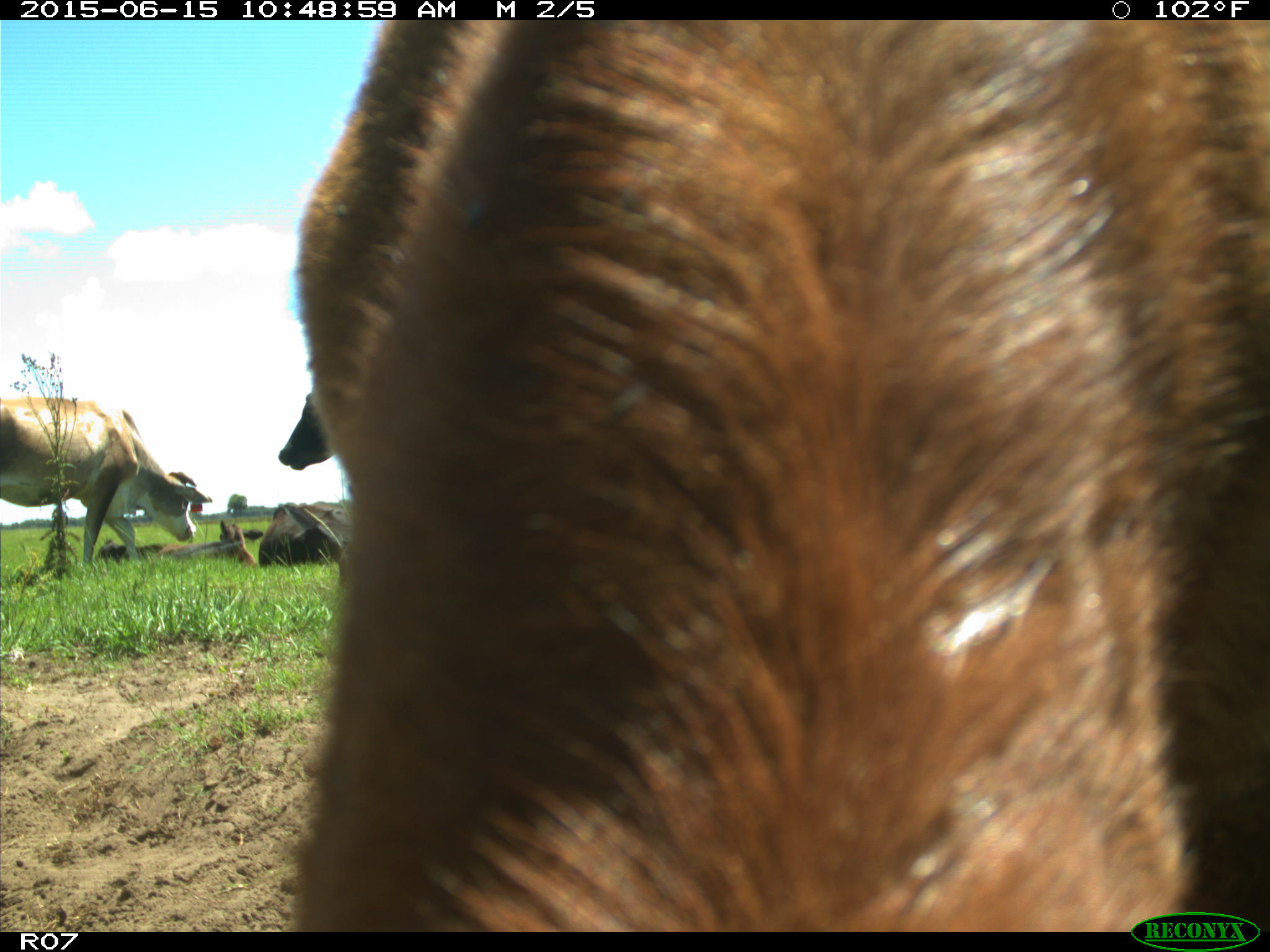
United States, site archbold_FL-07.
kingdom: Animalia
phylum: Chordata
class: Mammalia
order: Artiodactyla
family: Bovidae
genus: Bos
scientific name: Bos taurus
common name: domestic cow